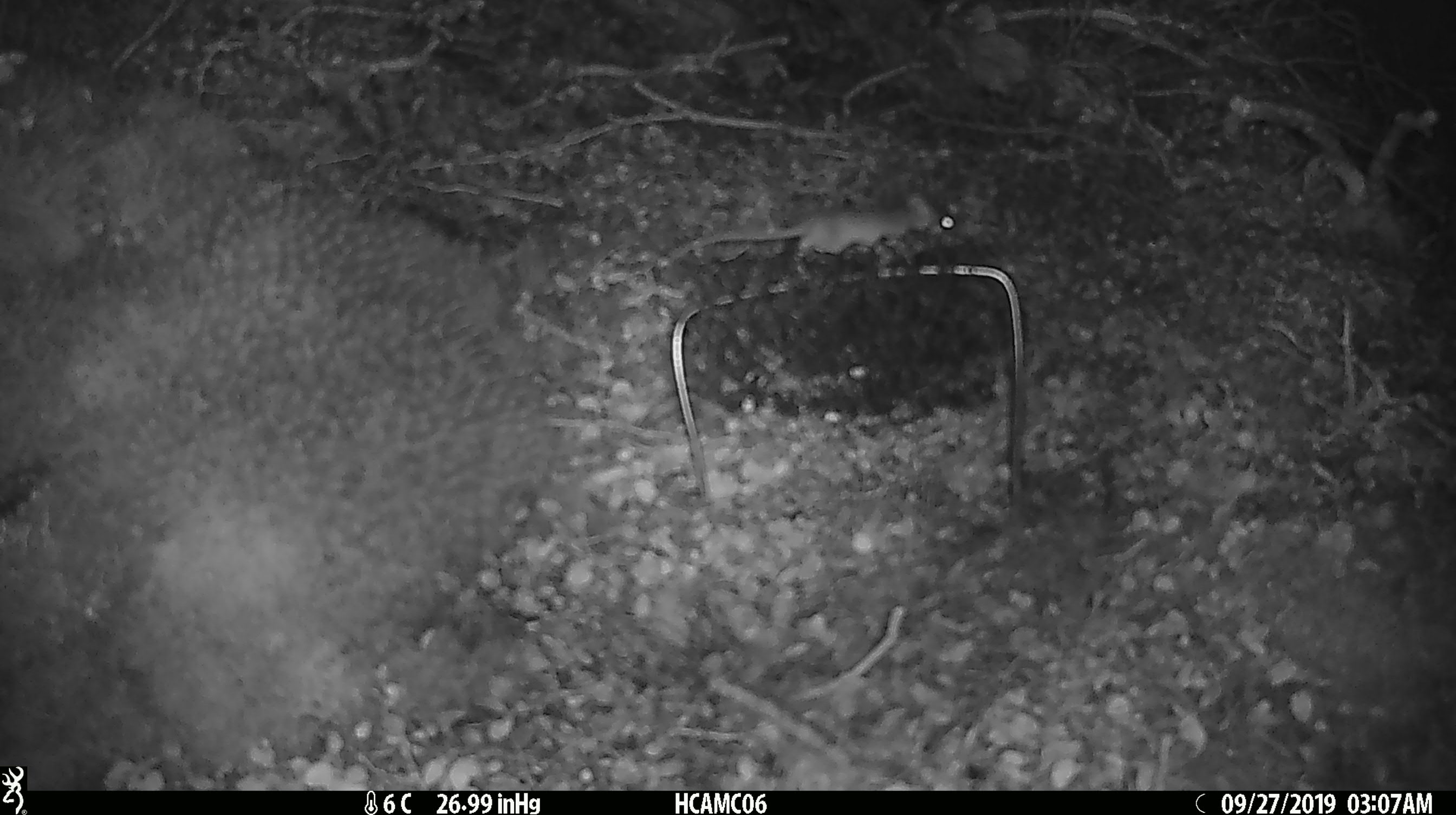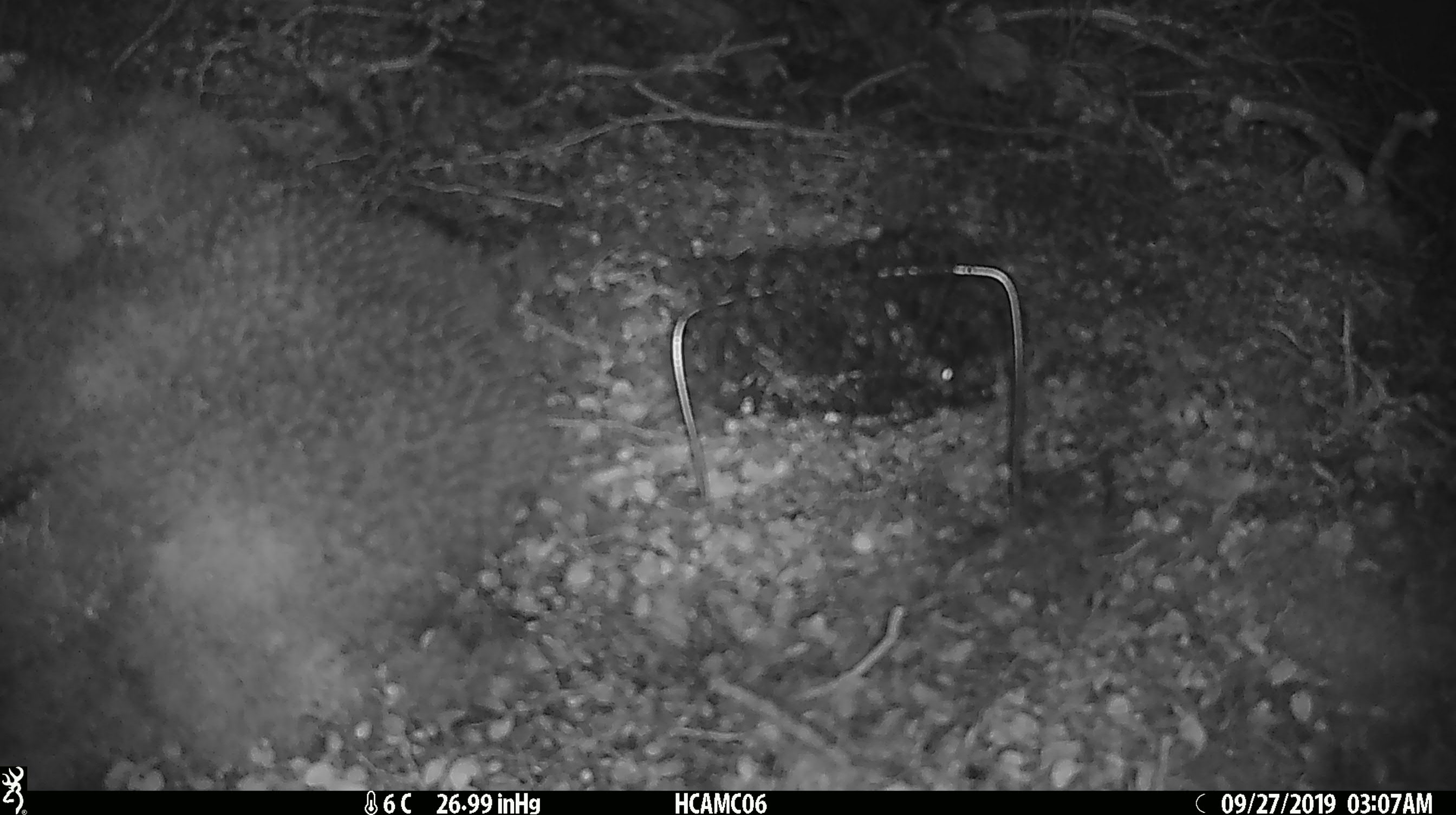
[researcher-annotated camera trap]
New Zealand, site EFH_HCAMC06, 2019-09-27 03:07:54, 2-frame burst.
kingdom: Animalia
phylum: Chordata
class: Mammalia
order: Rodentia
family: Muridae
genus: Mus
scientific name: Mus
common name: mouse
Mouse (Mus).